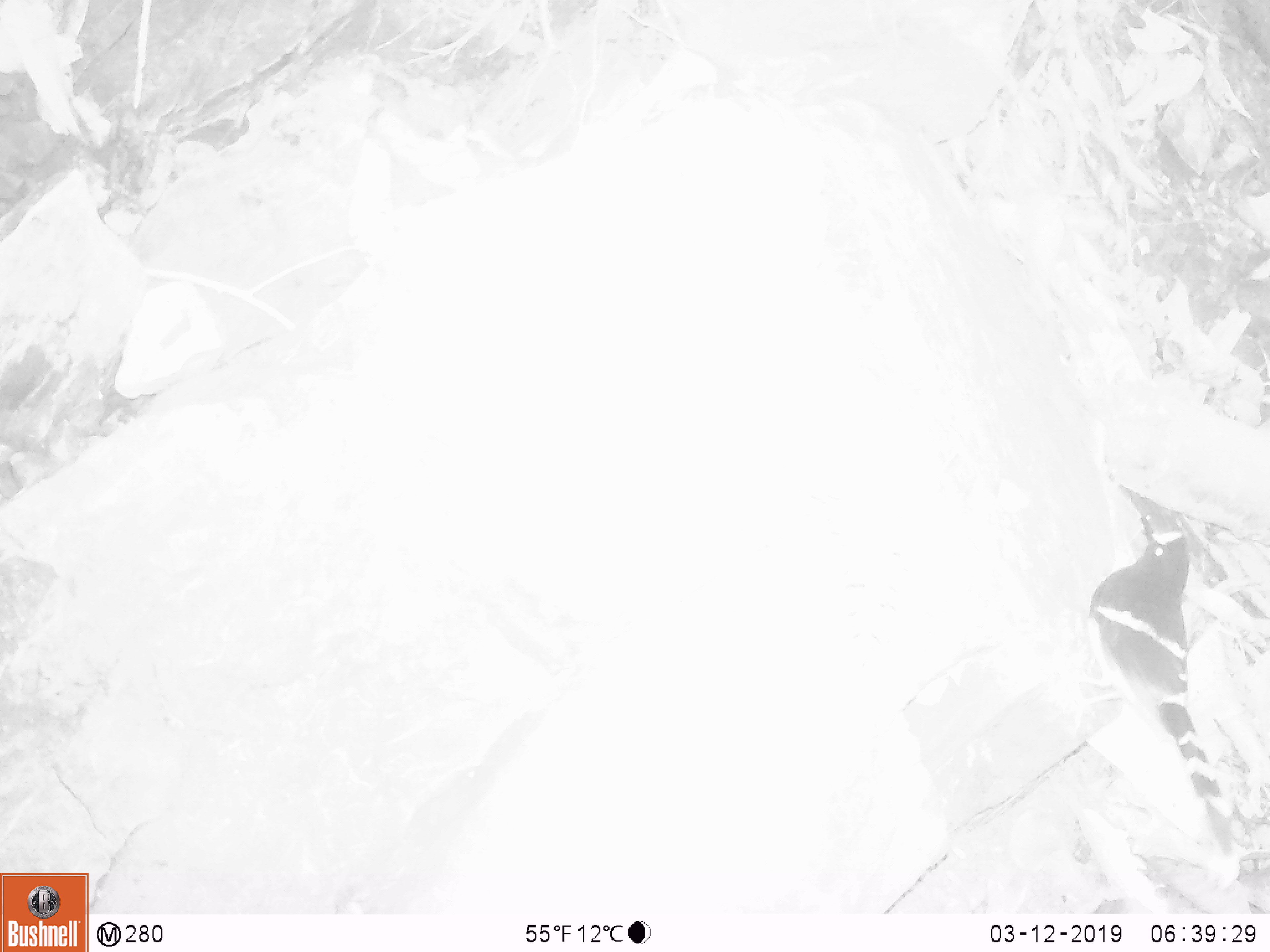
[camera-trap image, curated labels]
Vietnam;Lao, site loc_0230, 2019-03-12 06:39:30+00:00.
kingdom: Animalia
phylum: Chordata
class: Aves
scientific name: Aves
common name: bird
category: unidentified bird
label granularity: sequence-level